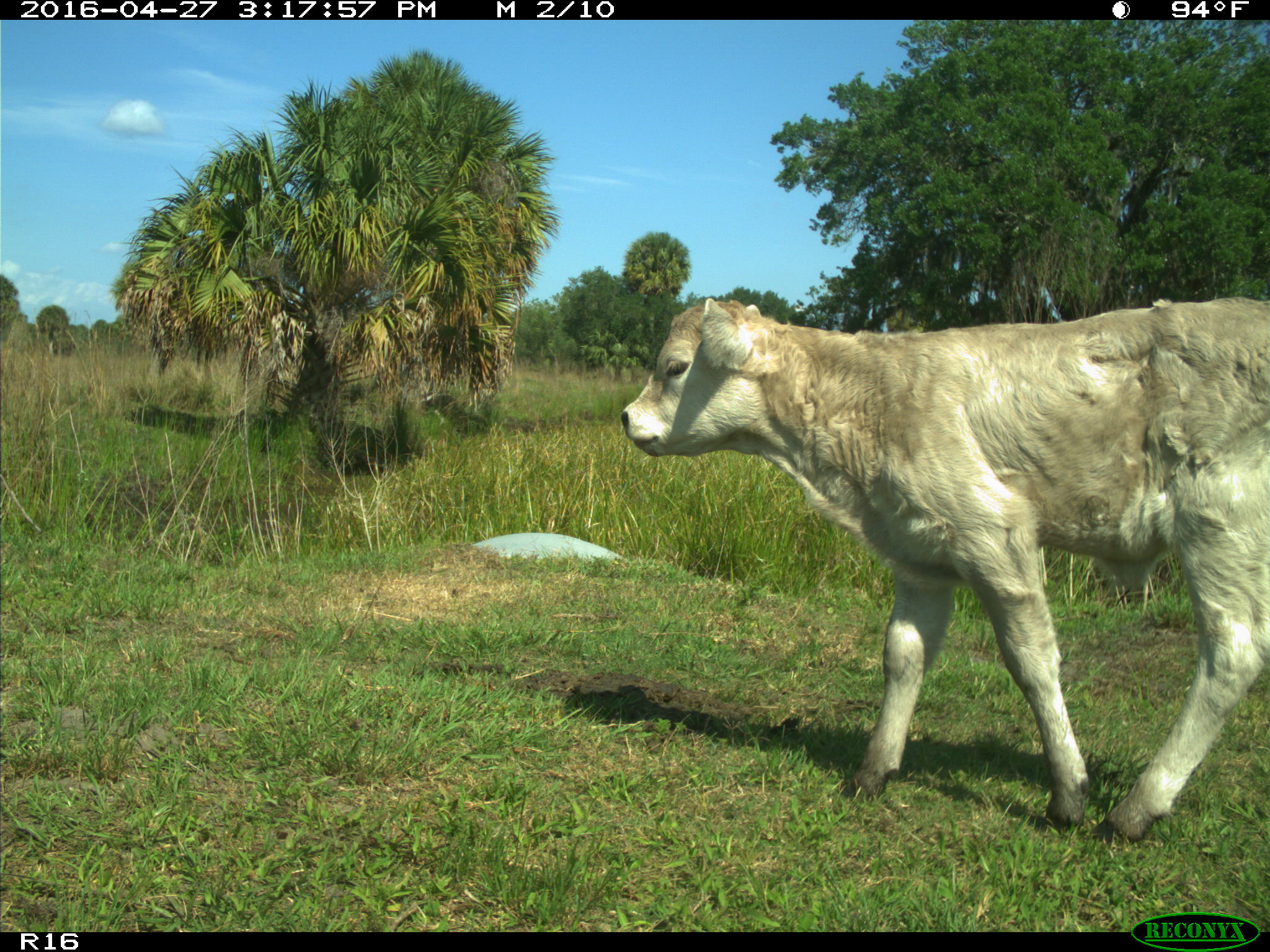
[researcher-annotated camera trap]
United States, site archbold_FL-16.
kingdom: Animalia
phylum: Chordata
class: Mammalia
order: Artiodactyla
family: Bovidae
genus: Bos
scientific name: Bos taurus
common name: domestic cow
Bos taurus (domestic cow).